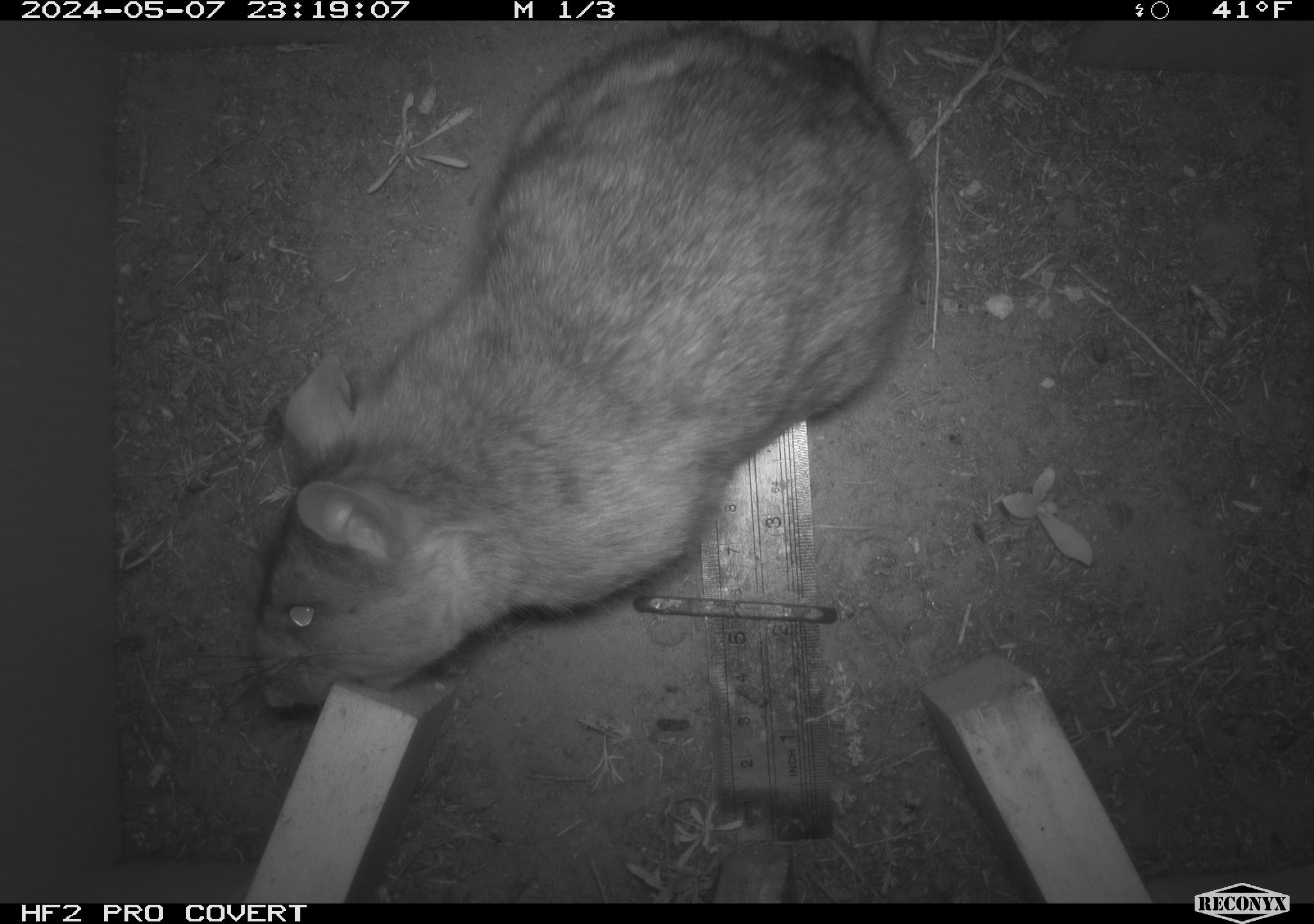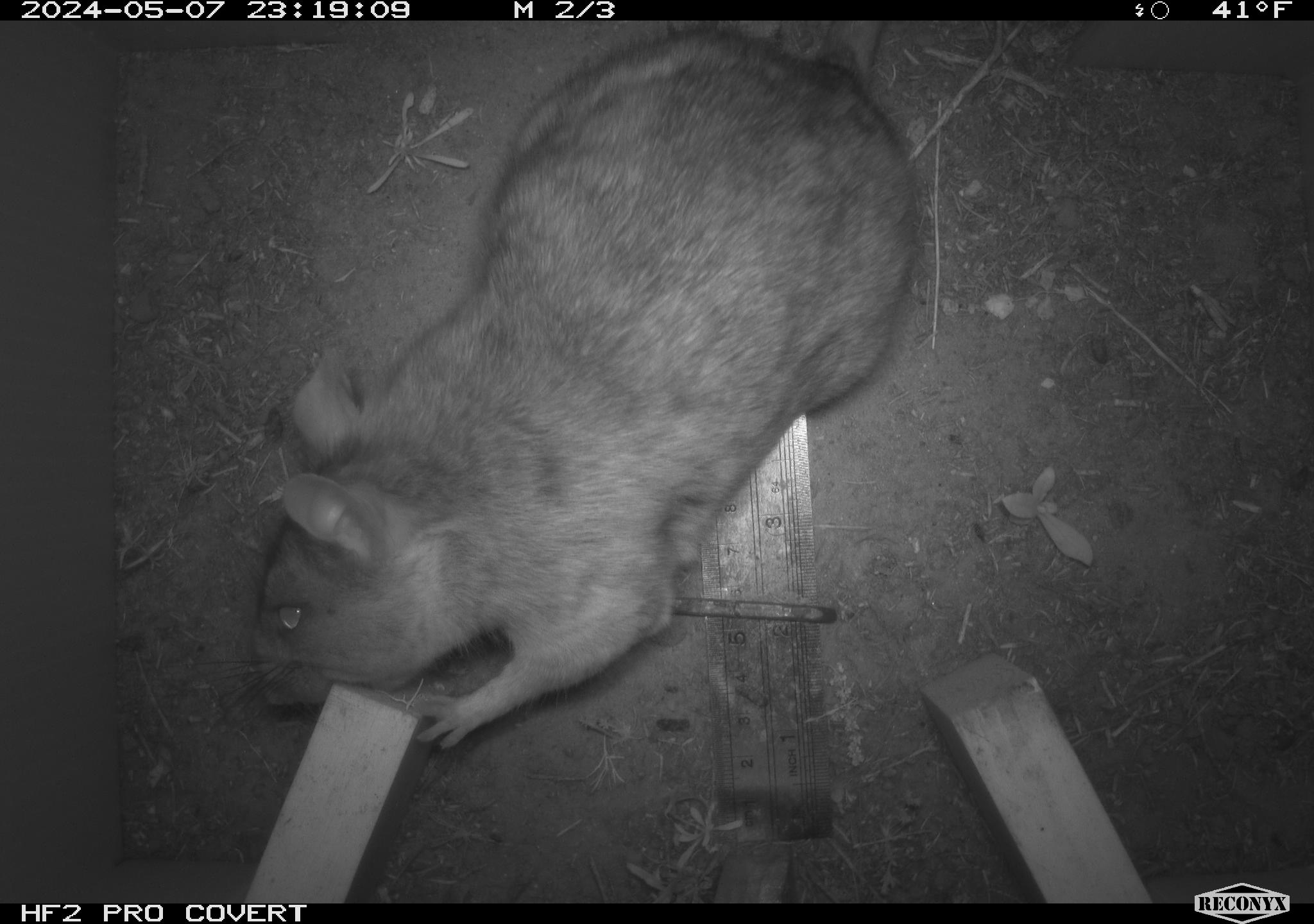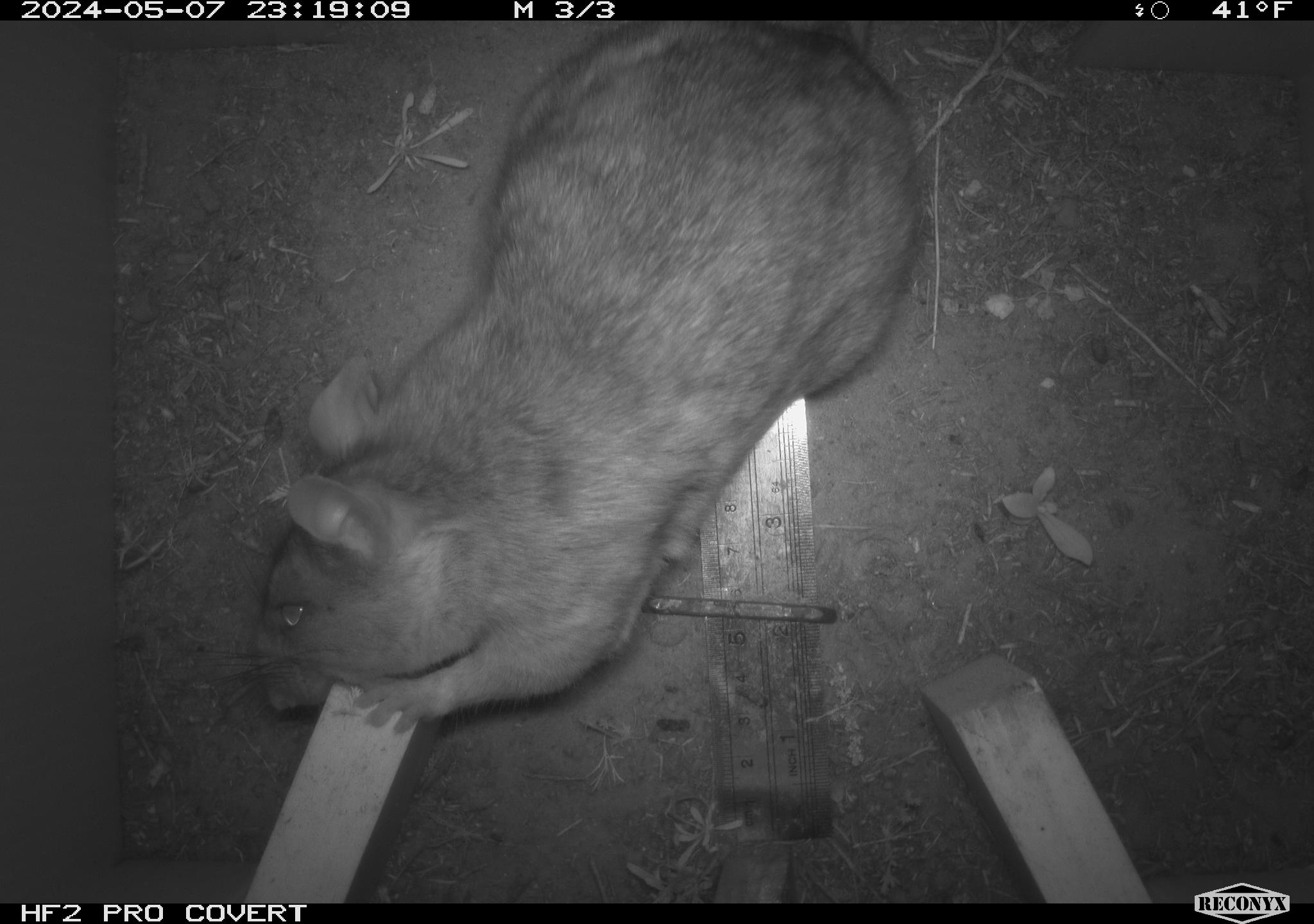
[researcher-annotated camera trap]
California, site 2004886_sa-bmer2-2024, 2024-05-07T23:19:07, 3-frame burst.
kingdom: Animalia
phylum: Chordata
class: Mammalia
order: Rodentia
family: Muridae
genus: Rattus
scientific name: Rattus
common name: rat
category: rattus species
Rattus species (rat) (Rattus).